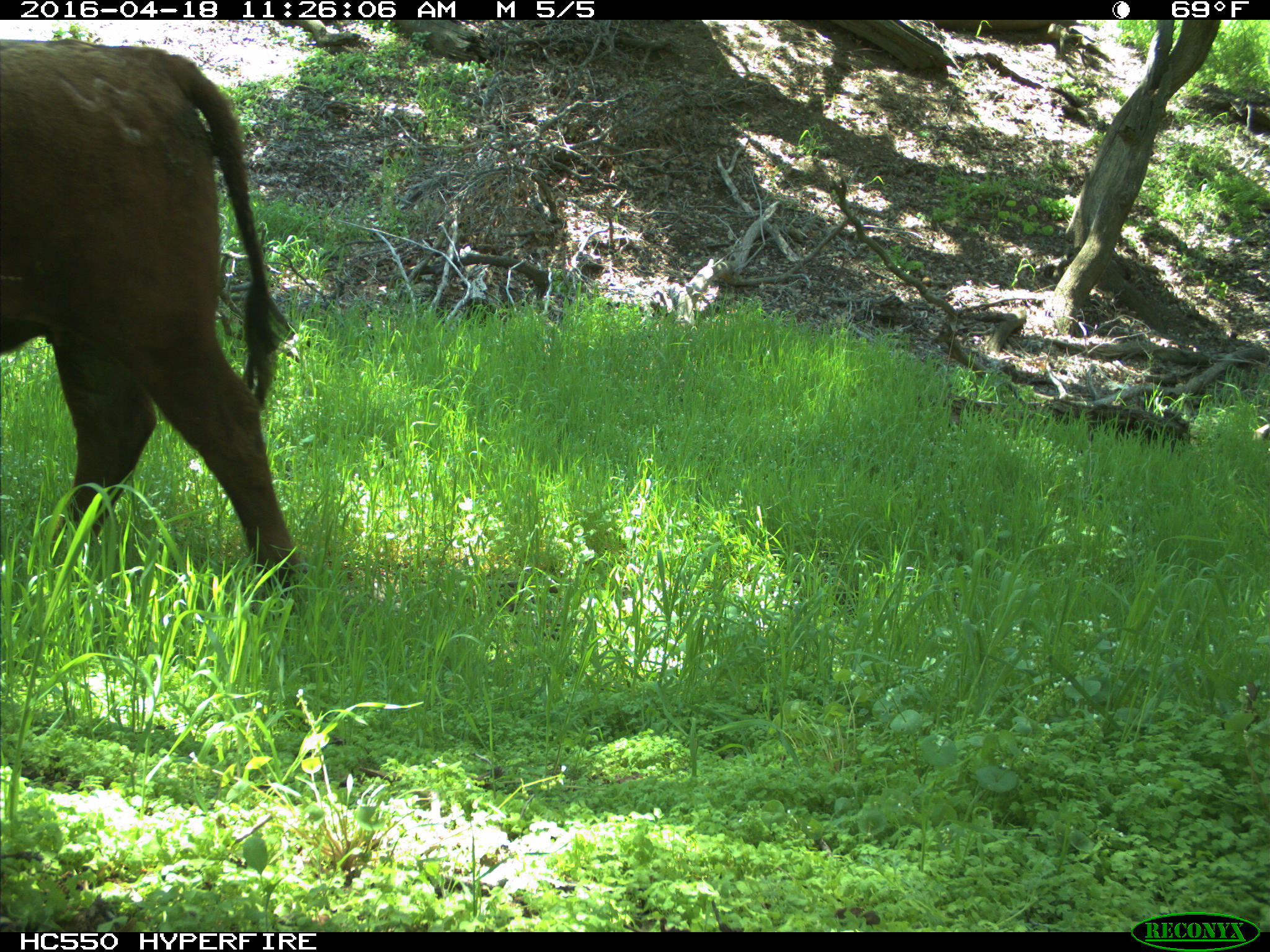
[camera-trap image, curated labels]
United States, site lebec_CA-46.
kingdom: Animalia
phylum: Chordata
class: Mammalia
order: Artiodactyla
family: Bovidae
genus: Bos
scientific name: Bos taurus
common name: domestic cow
Bos taurus (domestic cow).